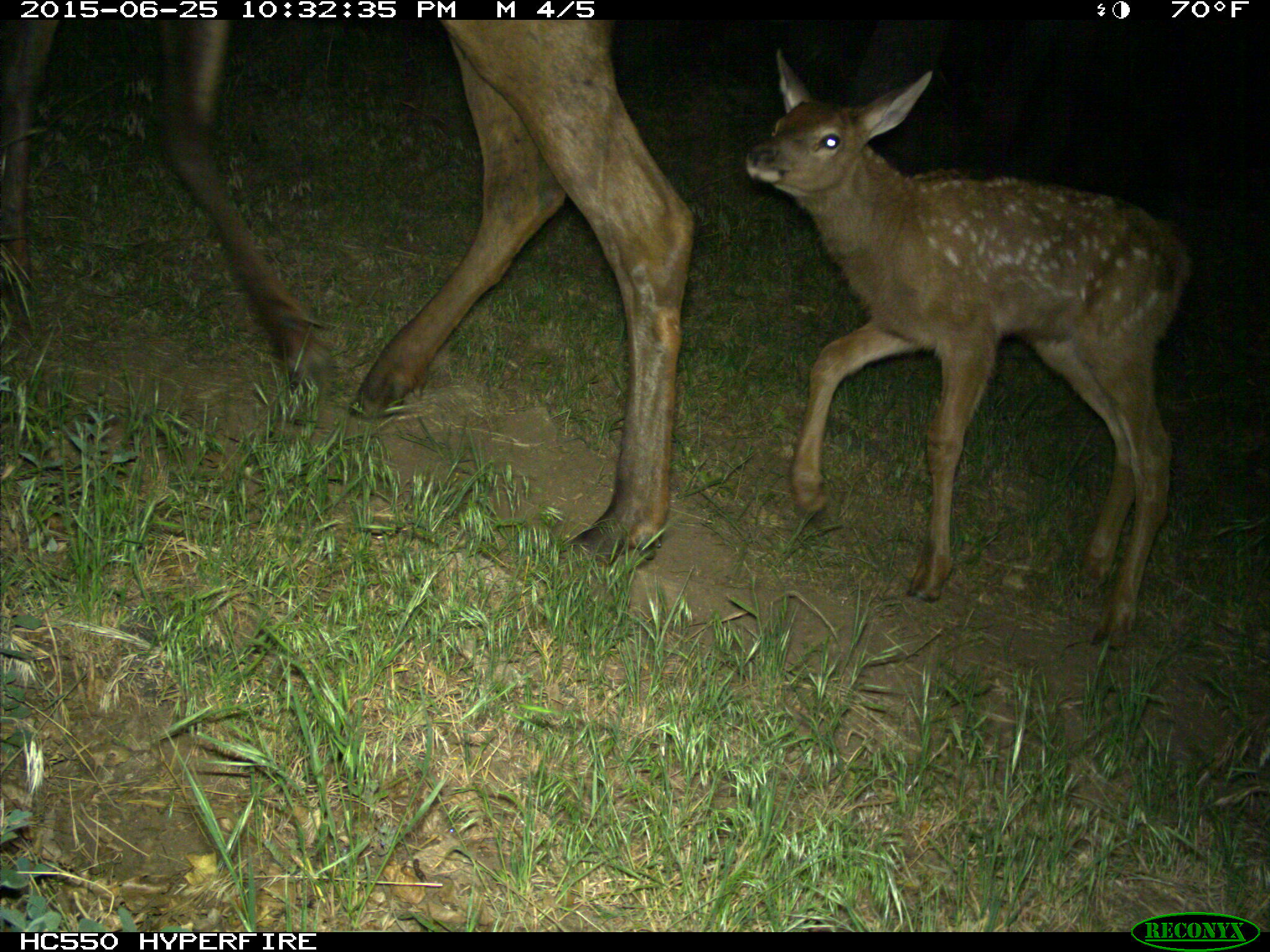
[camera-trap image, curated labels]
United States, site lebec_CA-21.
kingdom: Animalia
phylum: Chordata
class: Mammalia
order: Artiodactyla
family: Cervidae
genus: Cervus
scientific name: Cervus canadensis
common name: elk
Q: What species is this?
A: Cervus canadensis (elk).